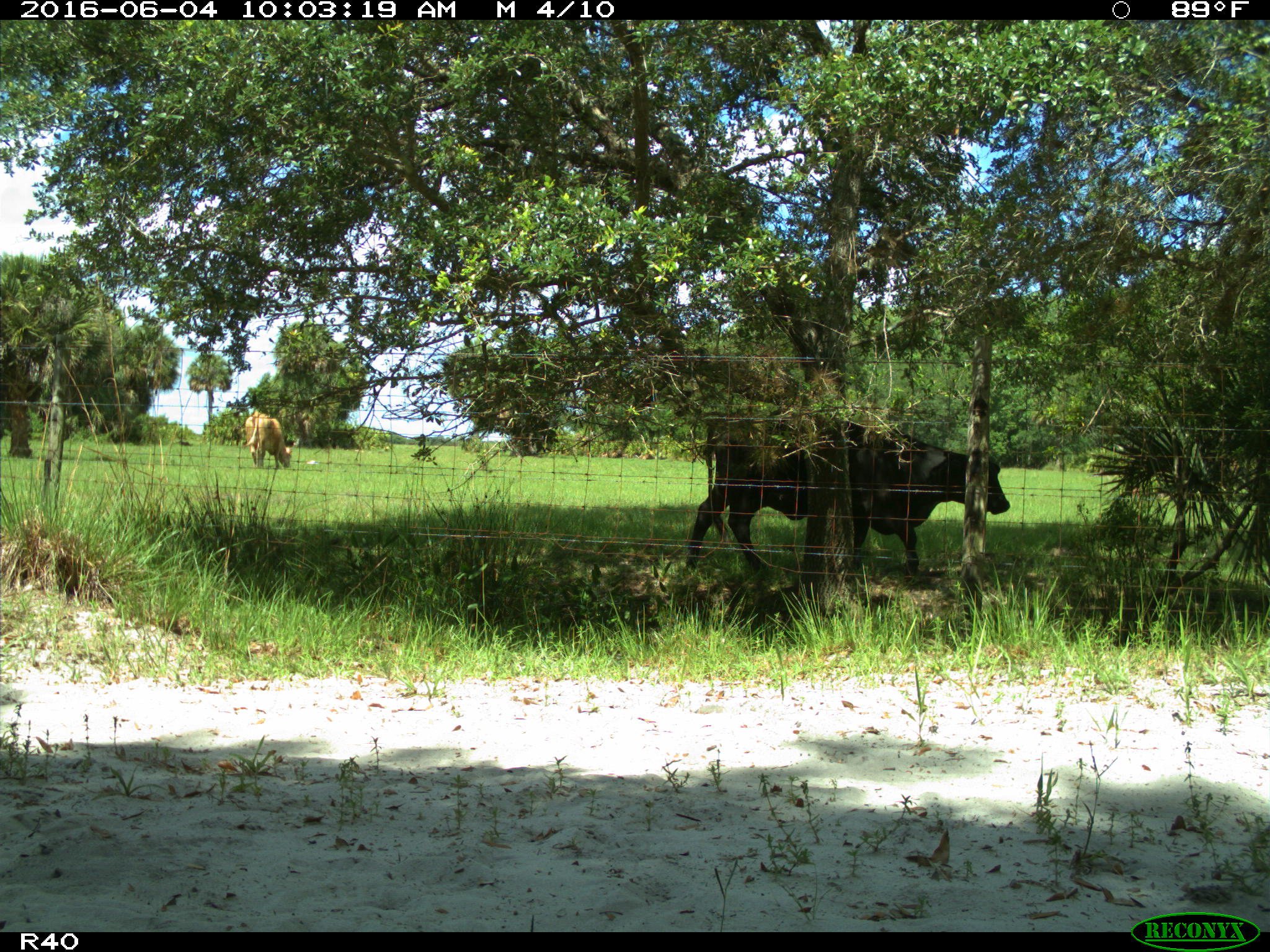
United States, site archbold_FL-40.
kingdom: Animalia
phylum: Chordata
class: Mammalia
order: Artiodactyla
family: Bovidae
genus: Bos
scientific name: Bos taurus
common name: domestic cow